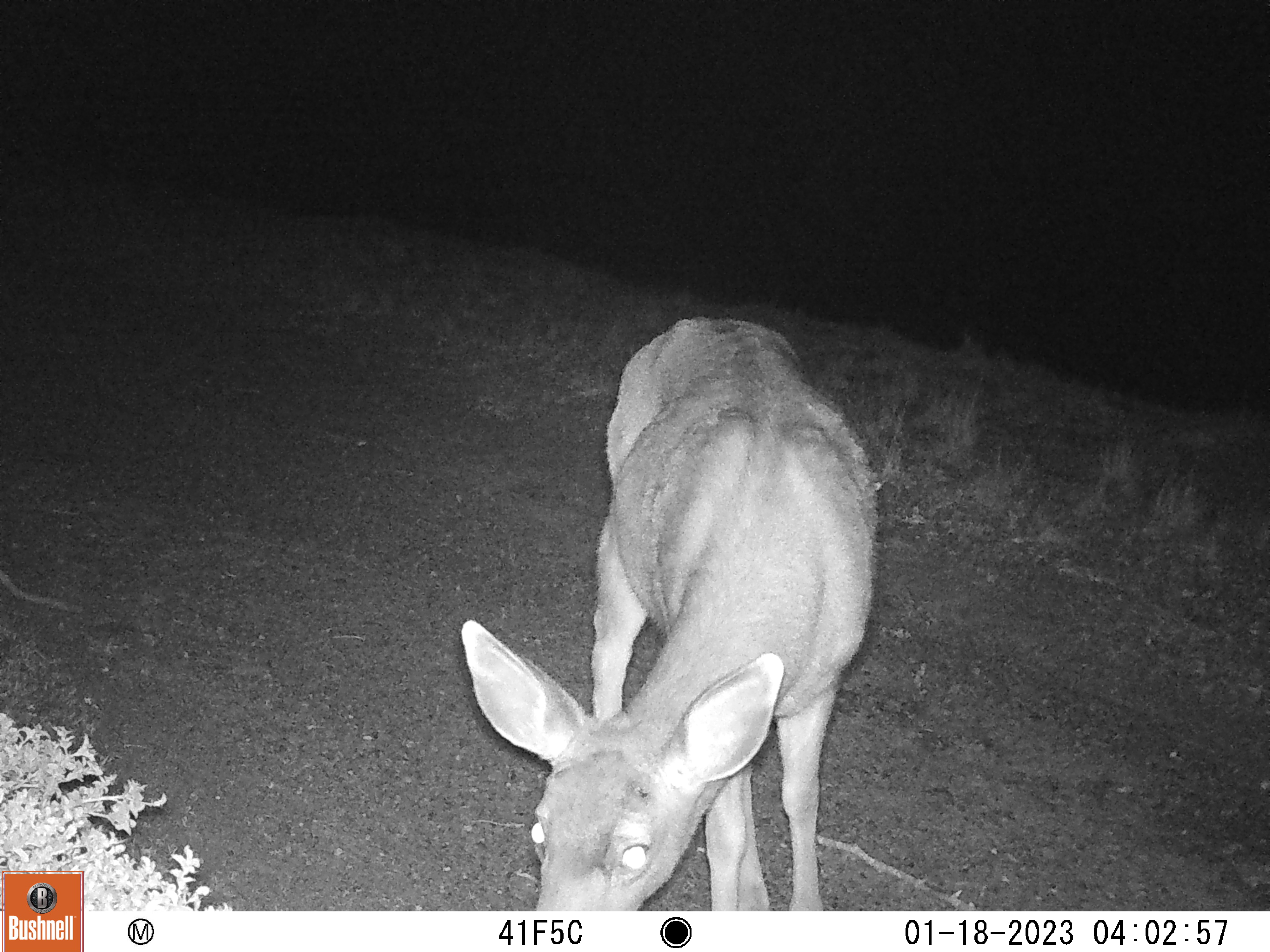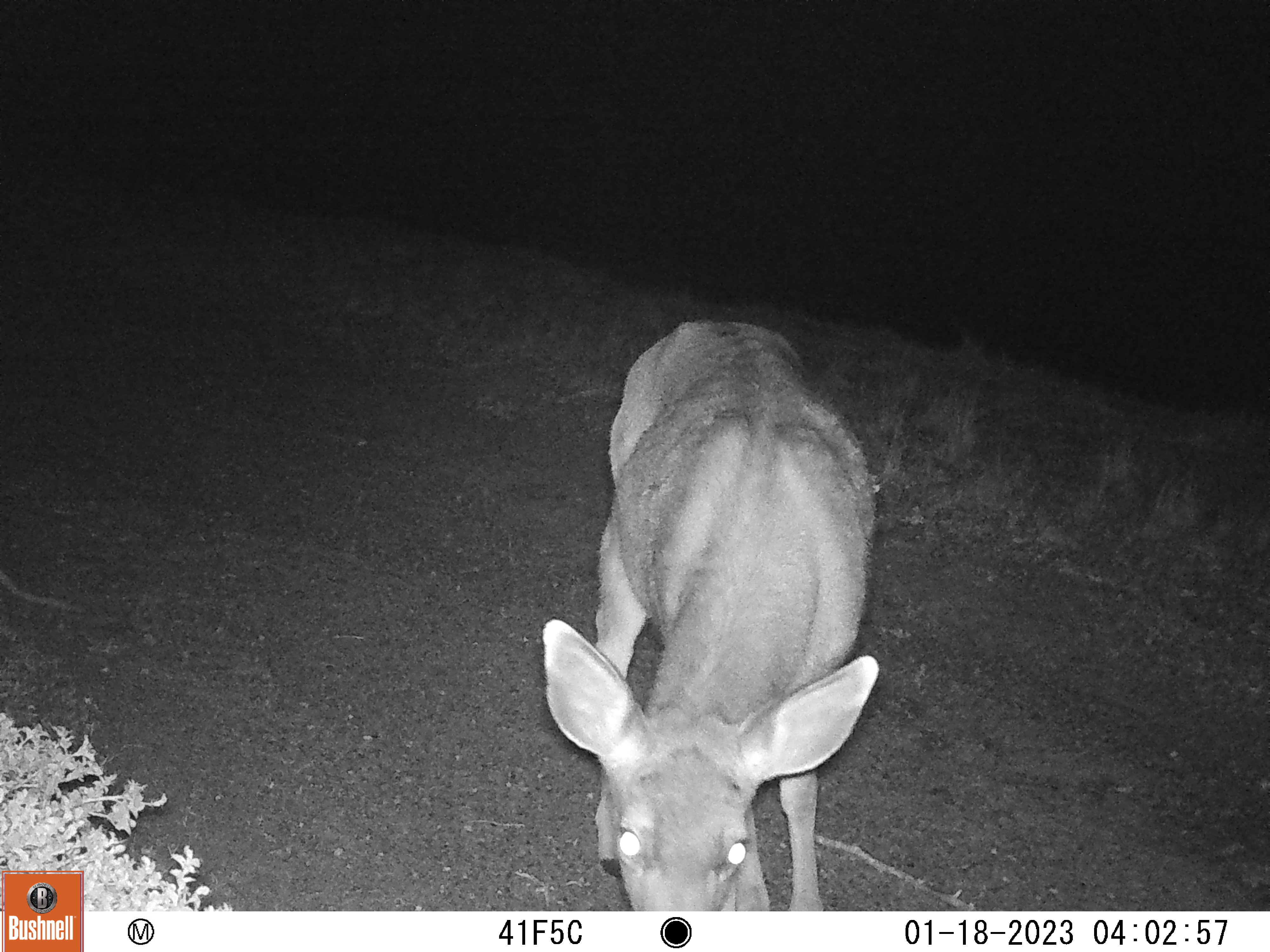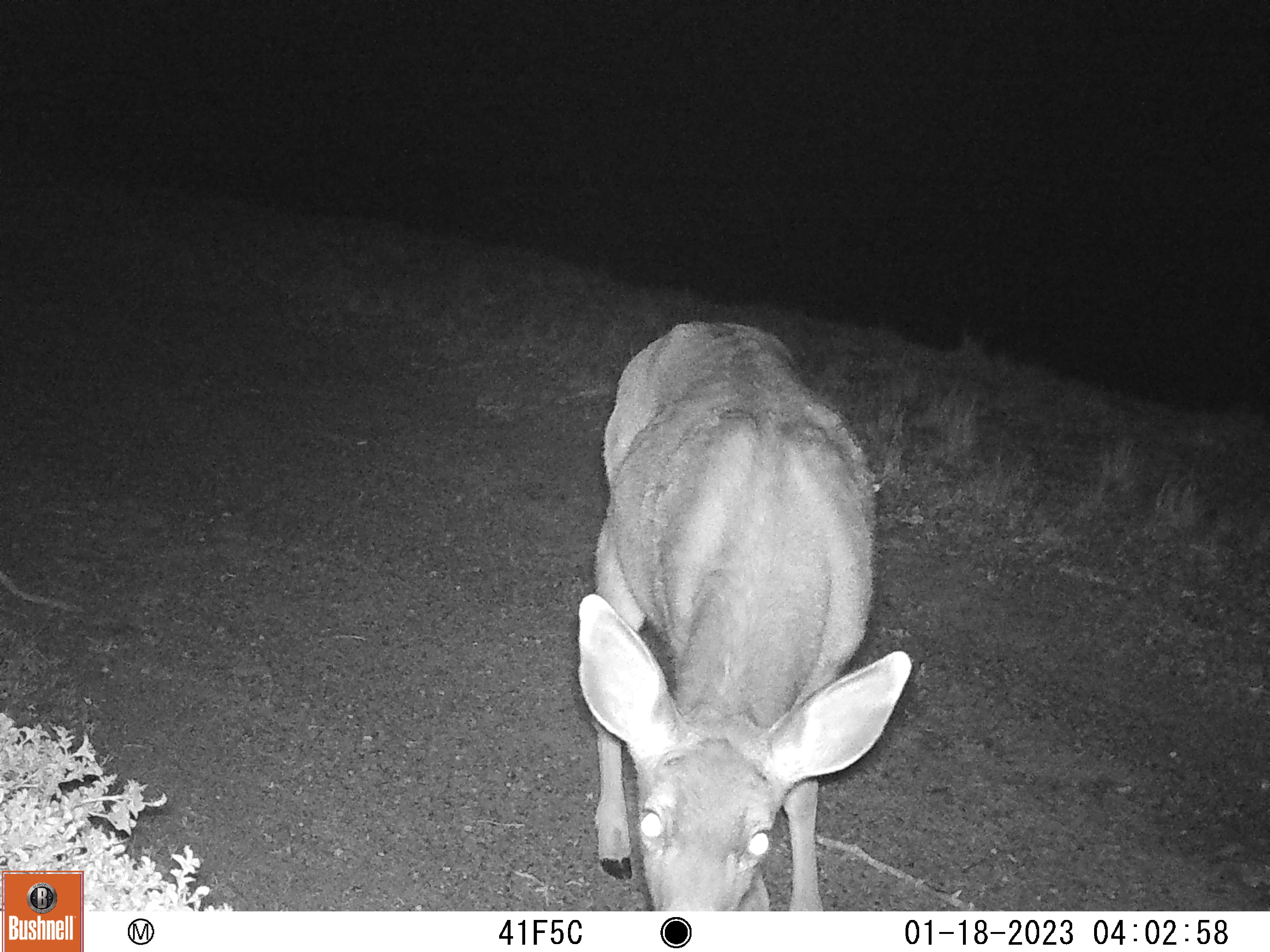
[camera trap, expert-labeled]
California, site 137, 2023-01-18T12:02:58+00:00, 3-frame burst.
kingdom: Animalia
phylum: Chordata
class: Mammalia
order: Artiodactyla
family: Cervidae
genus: Odocoileus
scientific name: Odocoileus hemionus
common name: mule deer